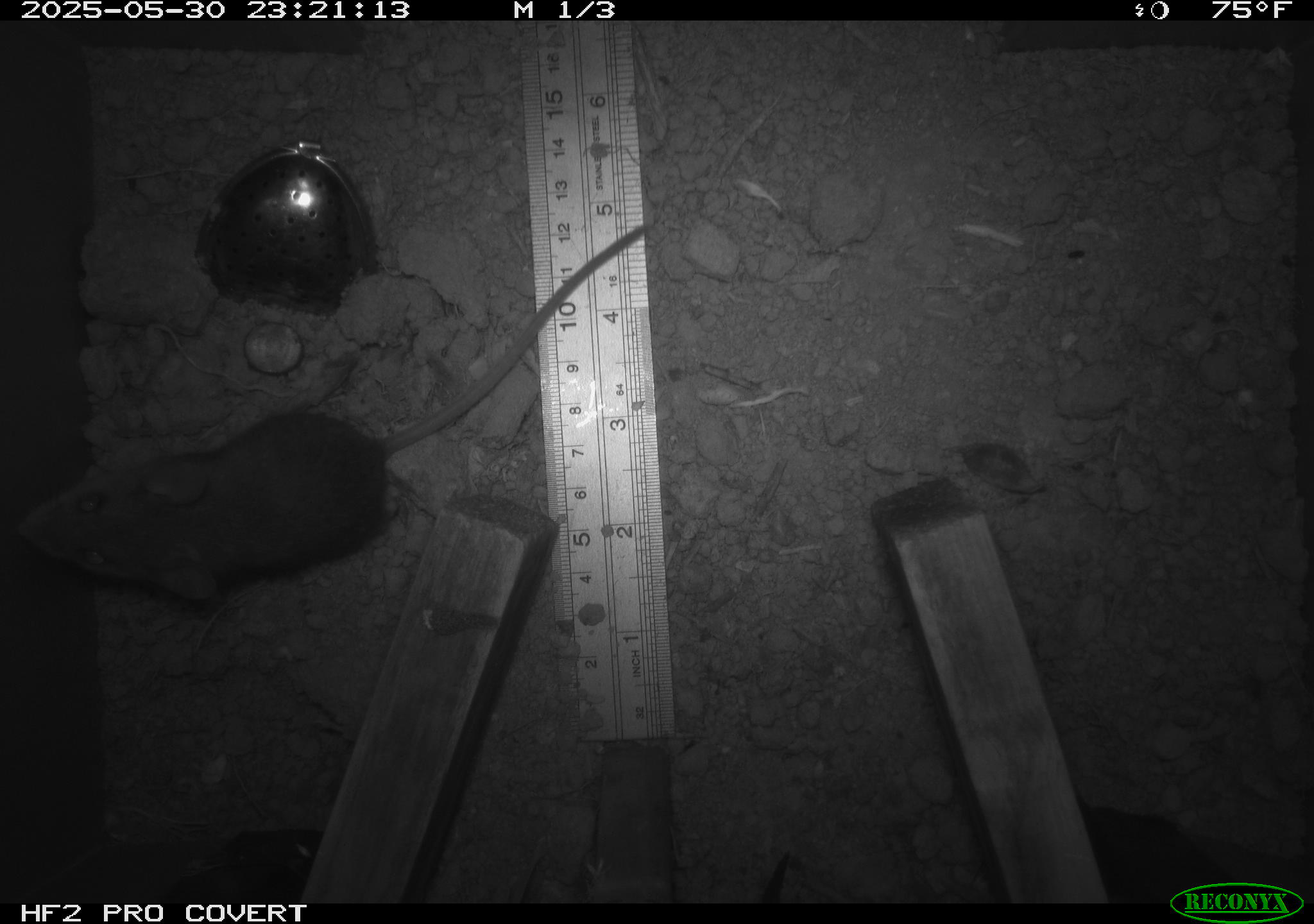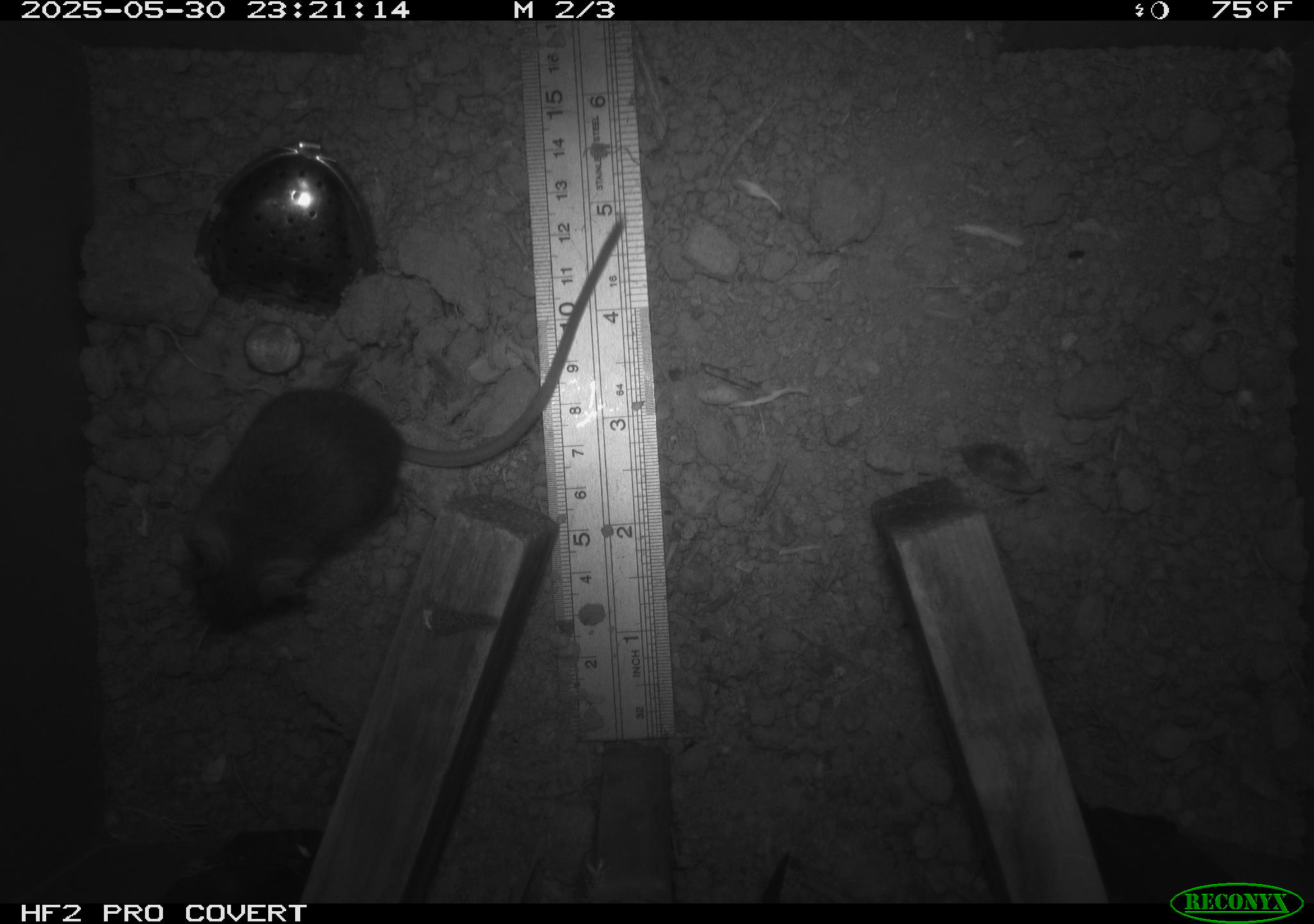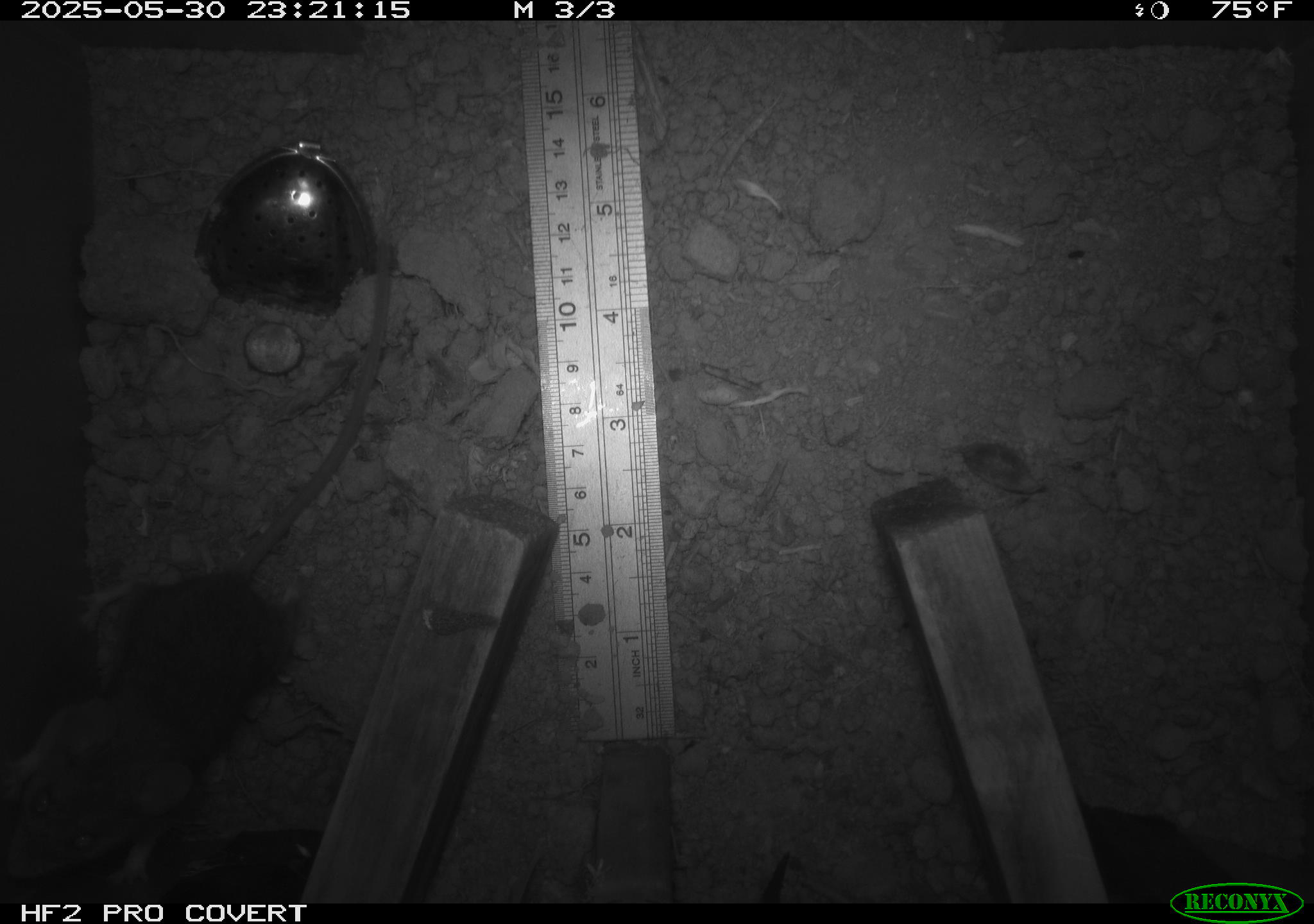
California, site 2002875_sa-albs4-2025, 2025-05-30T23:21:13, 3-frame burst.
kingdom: Animalia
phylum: Chordata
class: Mammalia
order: Rodentia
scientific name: Rodentia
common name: mouse species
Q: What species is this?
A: Mouse species (Rodentia).